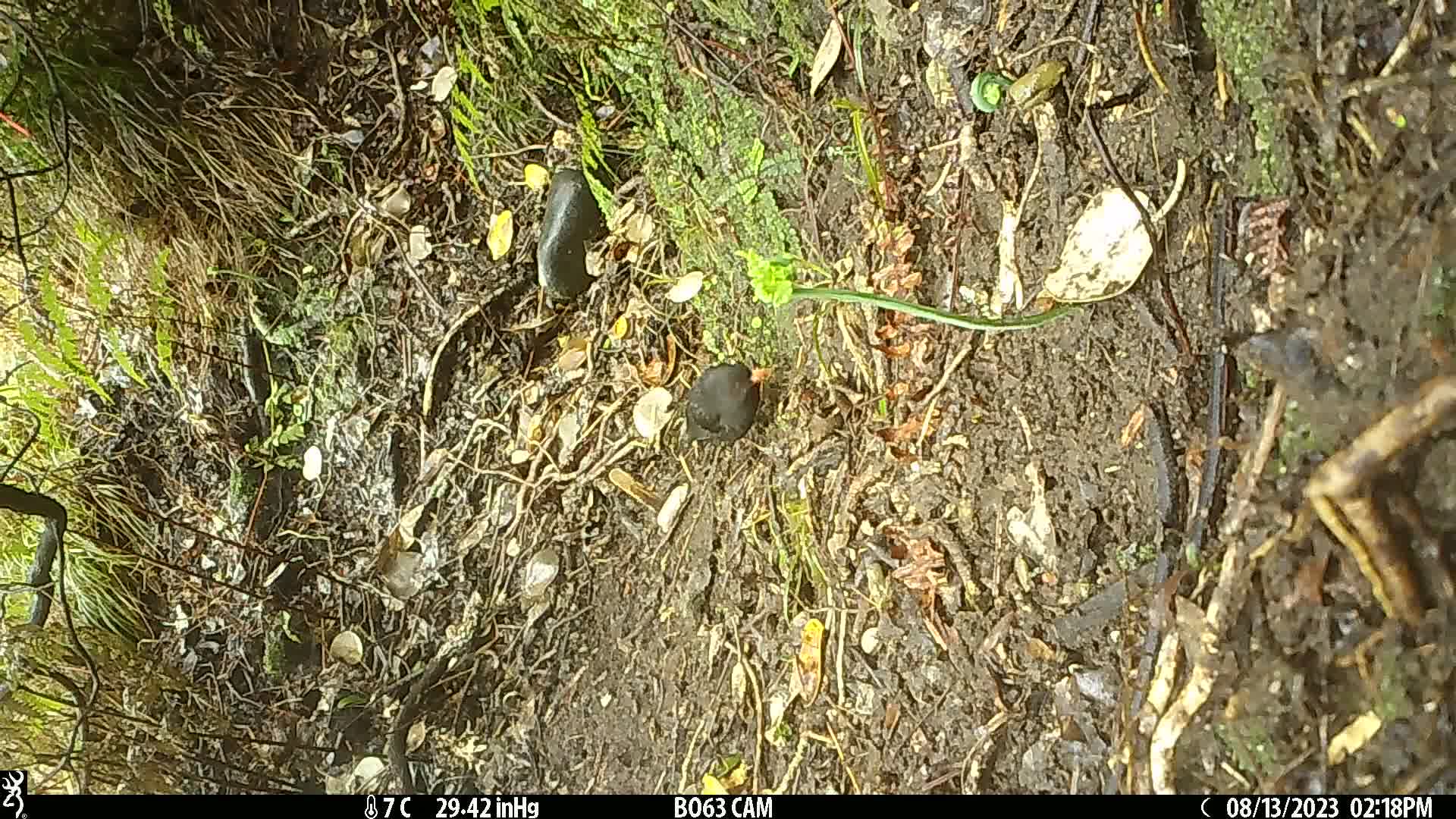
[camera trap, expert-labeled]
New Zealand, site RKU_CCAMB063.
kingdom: Animalia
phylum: Chordata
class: Aves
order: Passeriformes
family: Turdidae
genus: Turdus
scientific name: Turdus merula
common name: eurasian blackbird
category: blackbird